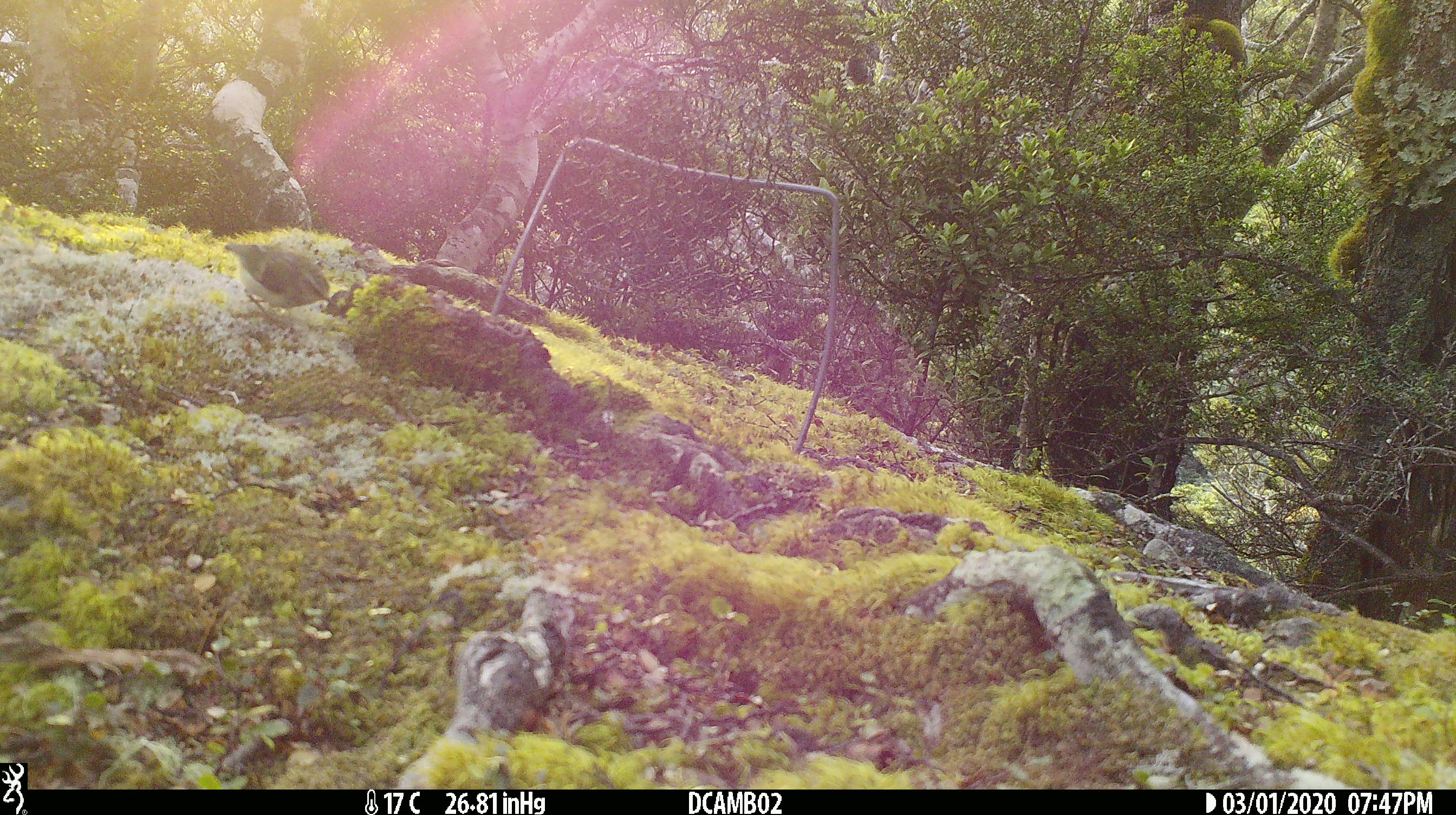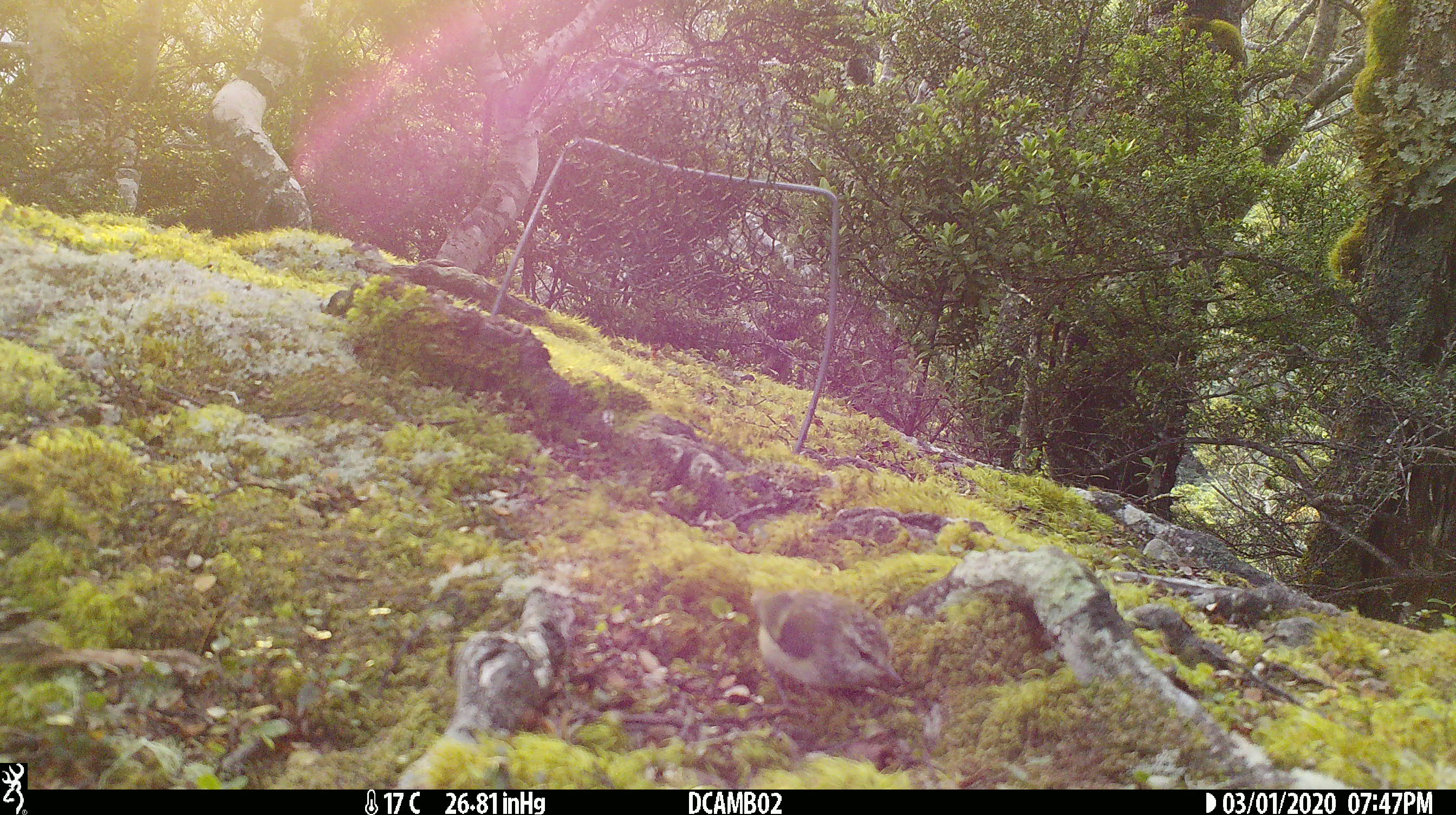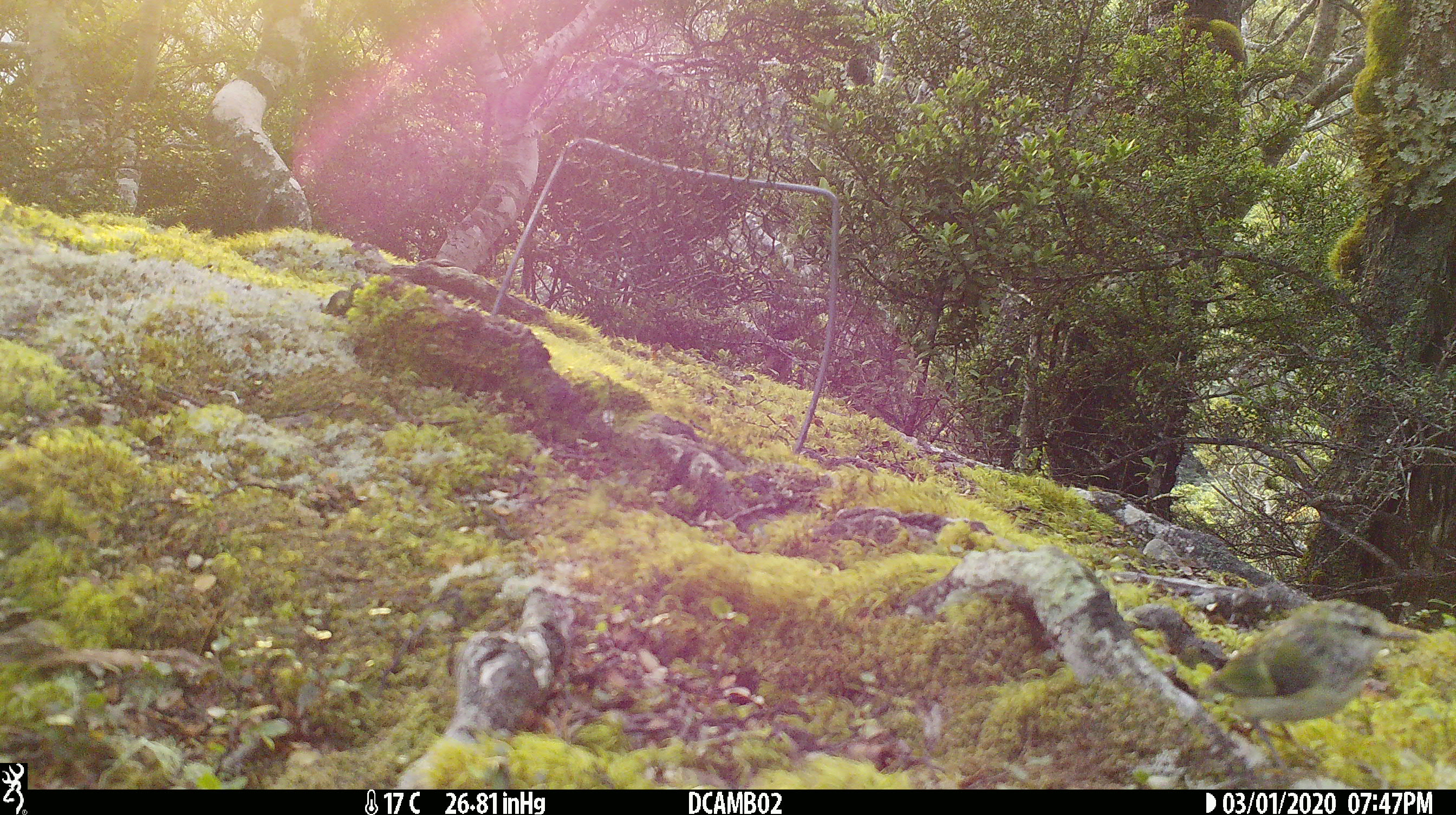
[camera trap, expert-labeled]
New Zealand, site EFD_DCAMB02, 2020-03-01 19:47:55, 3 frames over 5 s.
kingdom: Animalia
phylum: Chordata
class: Aves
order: Passeriformes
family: Acanthisittidae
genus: Acanthisitta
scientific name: Acanthisitta chloris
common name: rifleman